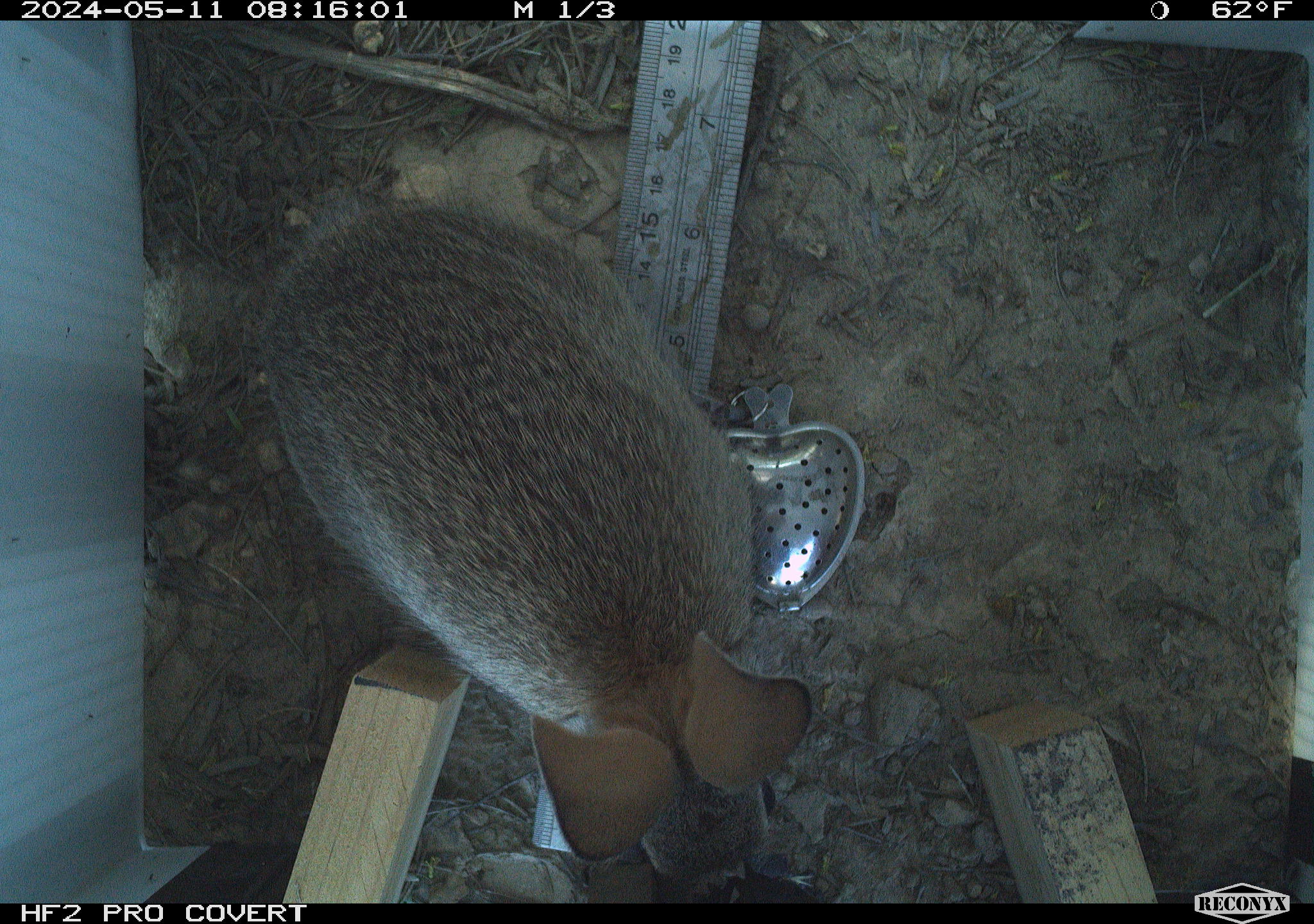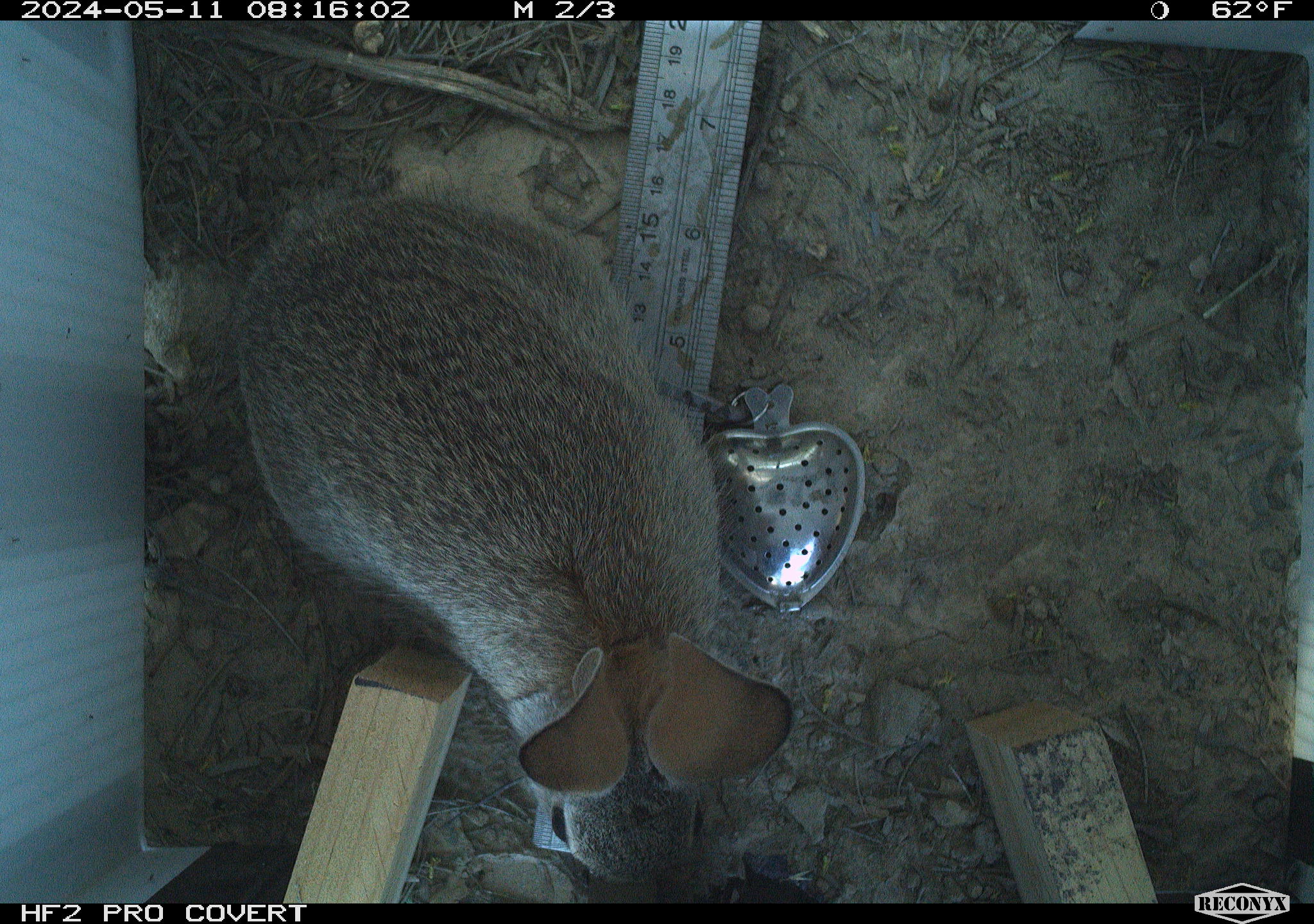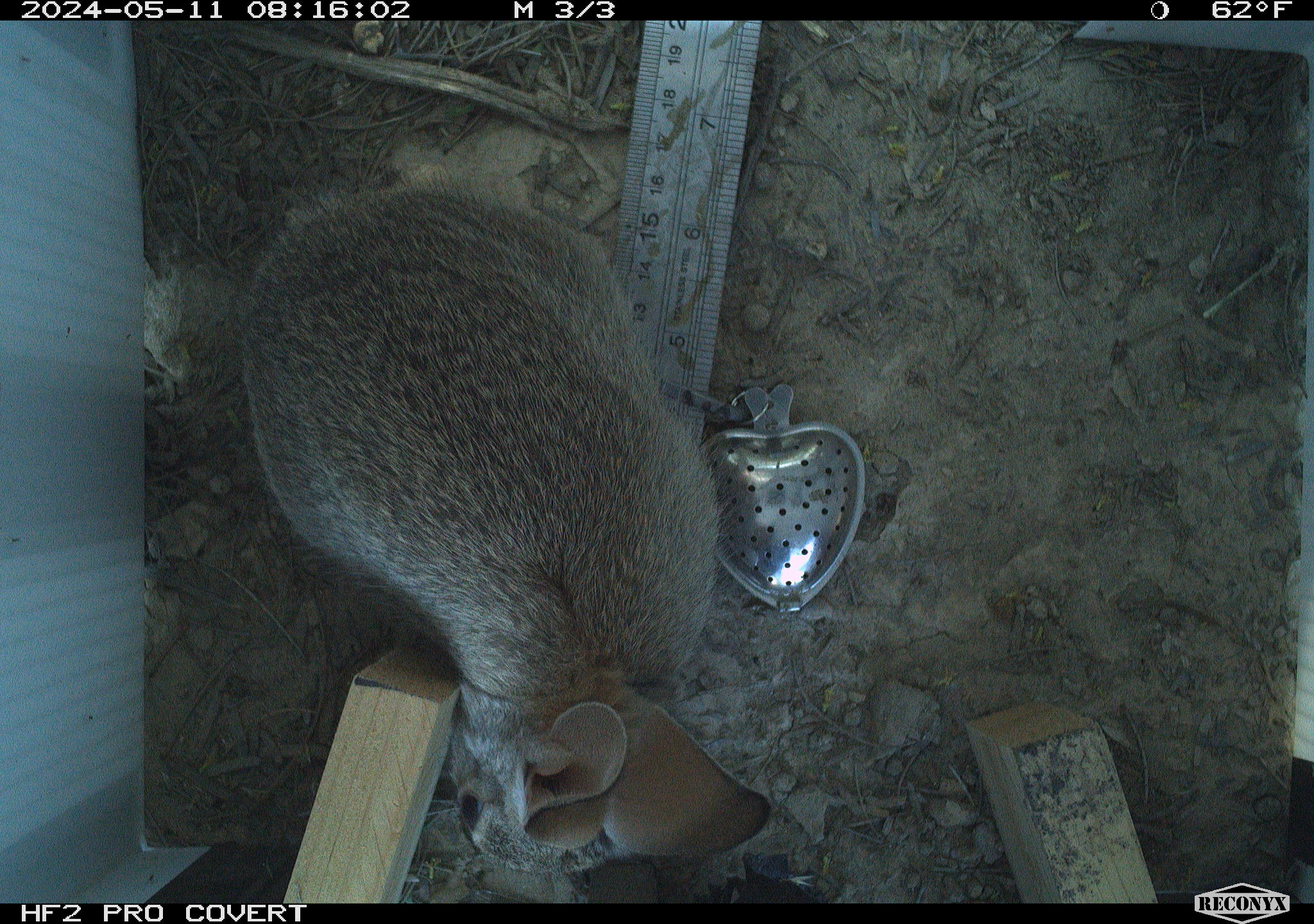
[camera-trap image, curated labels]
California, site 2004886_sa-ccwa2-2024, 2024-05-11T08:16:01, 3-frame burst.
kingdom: Animalia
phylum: Chordata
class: Mammalia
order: Lagomorpha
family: Leporidae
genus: Sylvilagus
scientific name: Sylvilagus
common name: cottontail rabbits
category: sylvilagus species